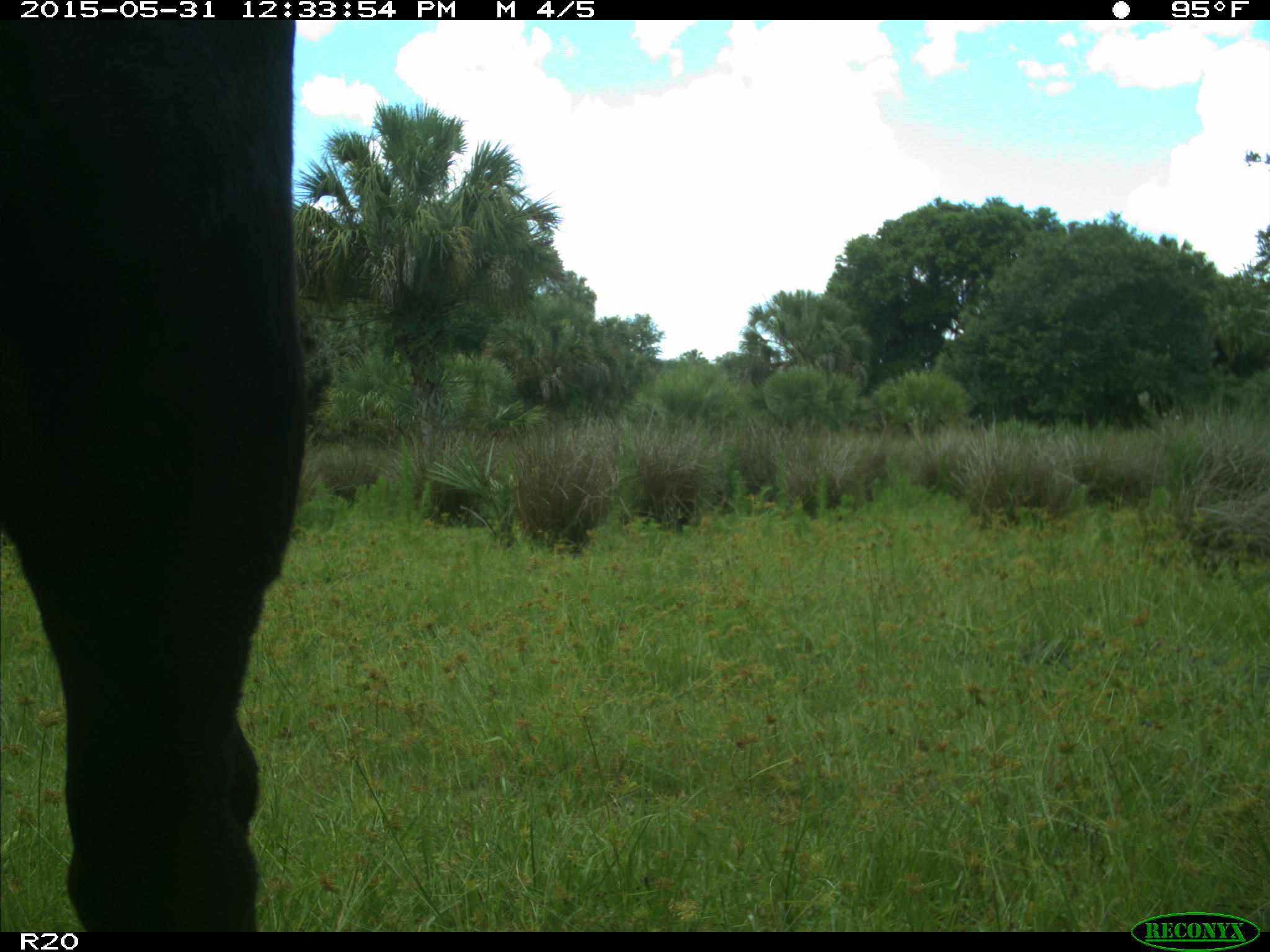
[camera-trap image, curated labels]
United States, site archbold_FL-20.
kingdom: Animalia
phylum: Chordata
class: Mammalia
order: Artiodactyla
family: Bovidae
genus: Bos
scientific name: Bos taurus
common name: domestic cow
Bos taurus (domestic cow).